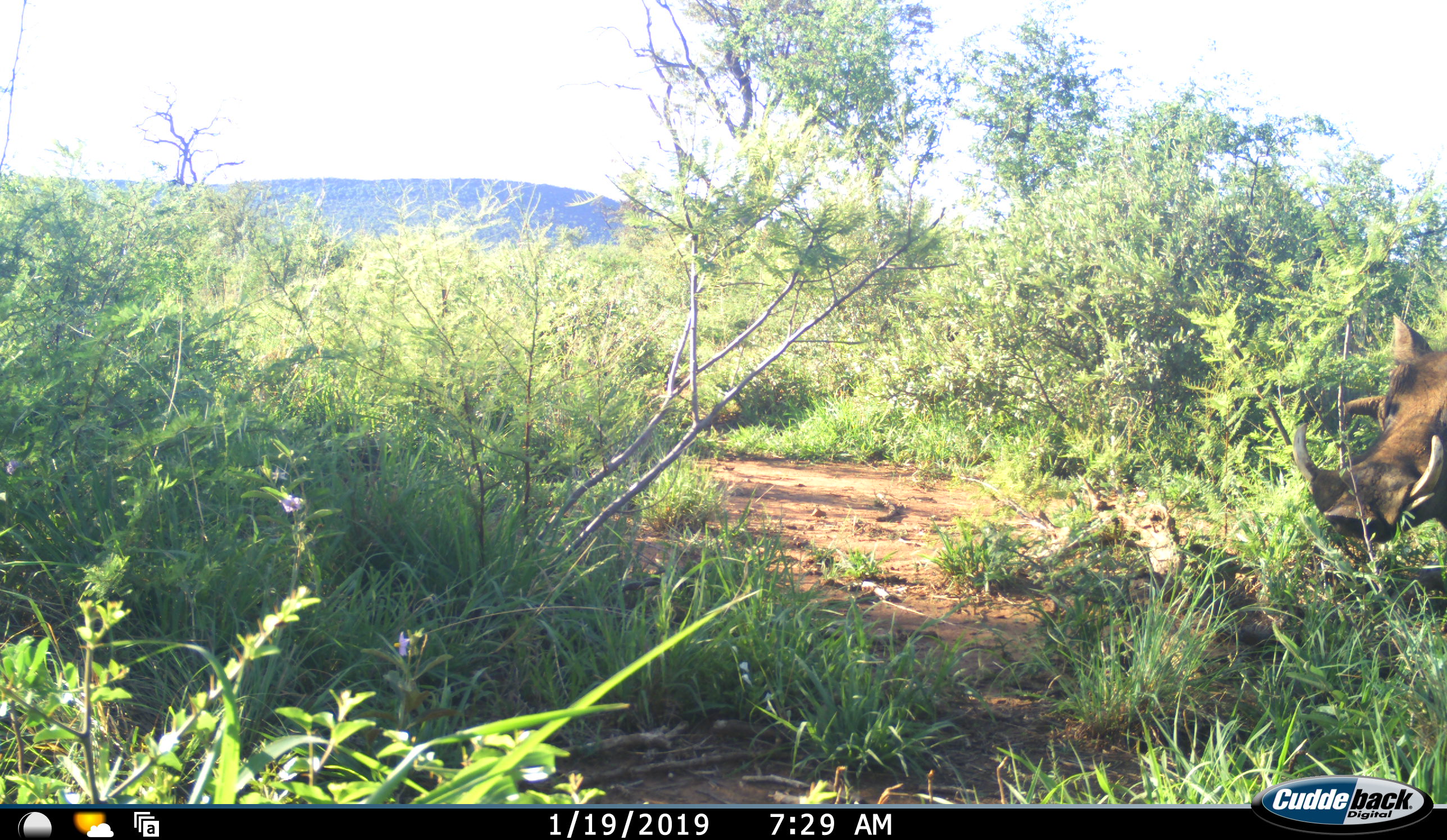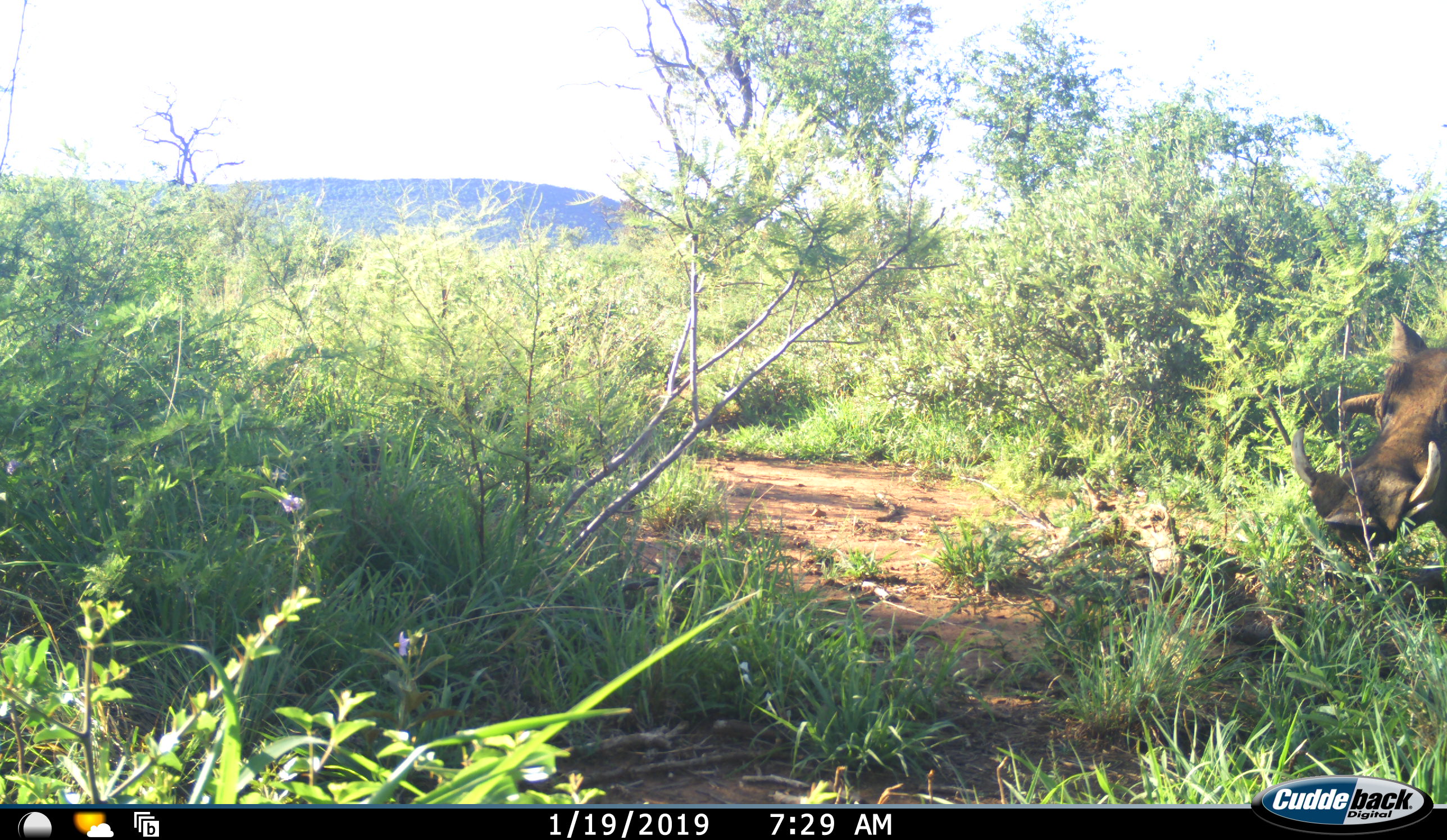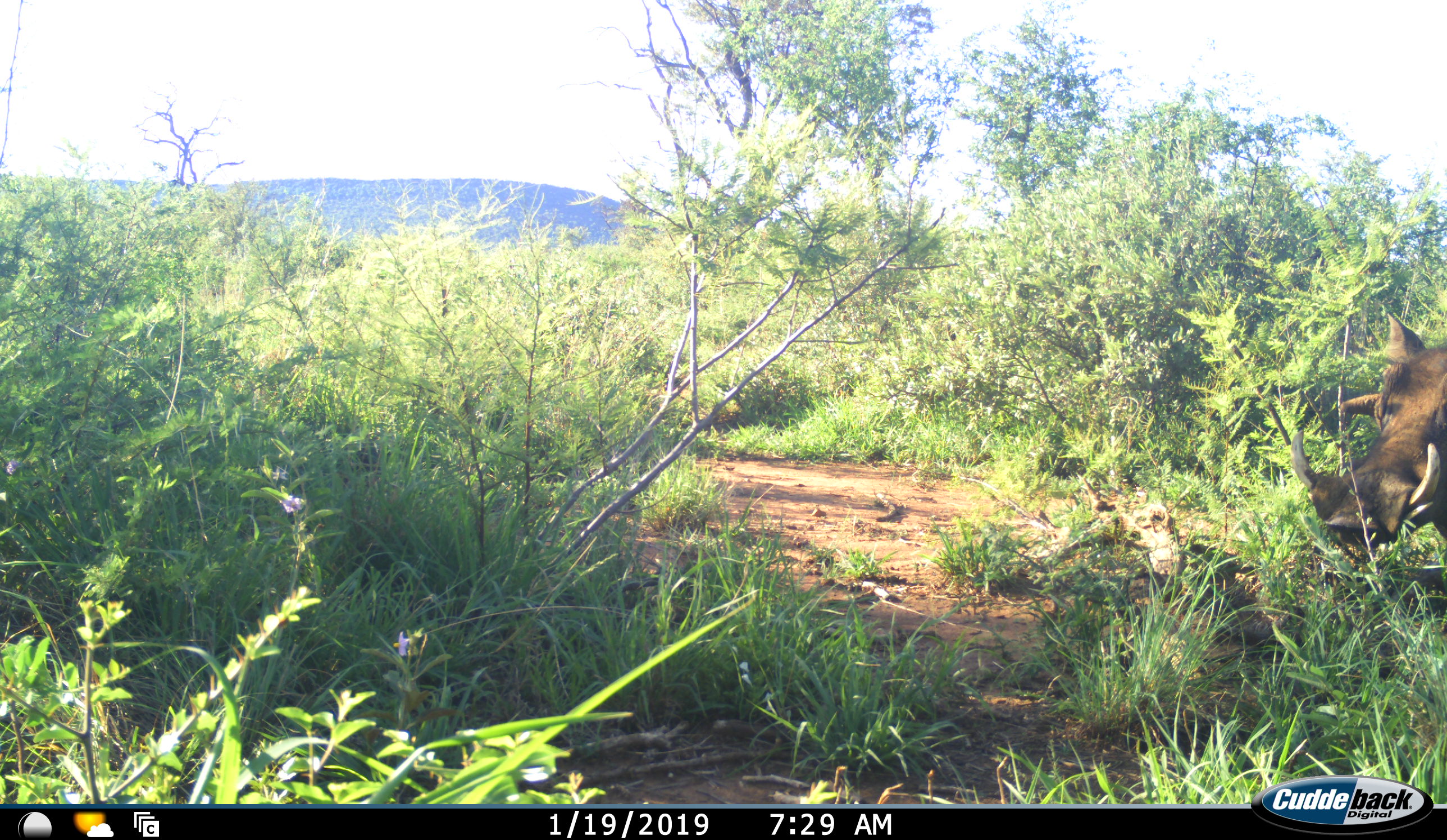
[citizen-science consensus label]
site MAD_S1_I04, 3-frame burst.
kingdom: Animalia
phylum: Chordata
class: Mammalia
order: Artiodactyla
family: Suidae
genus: Phacochoerus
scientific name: Phacochoerus africanus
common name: warthog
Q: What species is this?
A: Warthog (Phacochoerus africanus).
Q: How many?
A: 1.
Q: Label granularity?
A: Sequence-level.